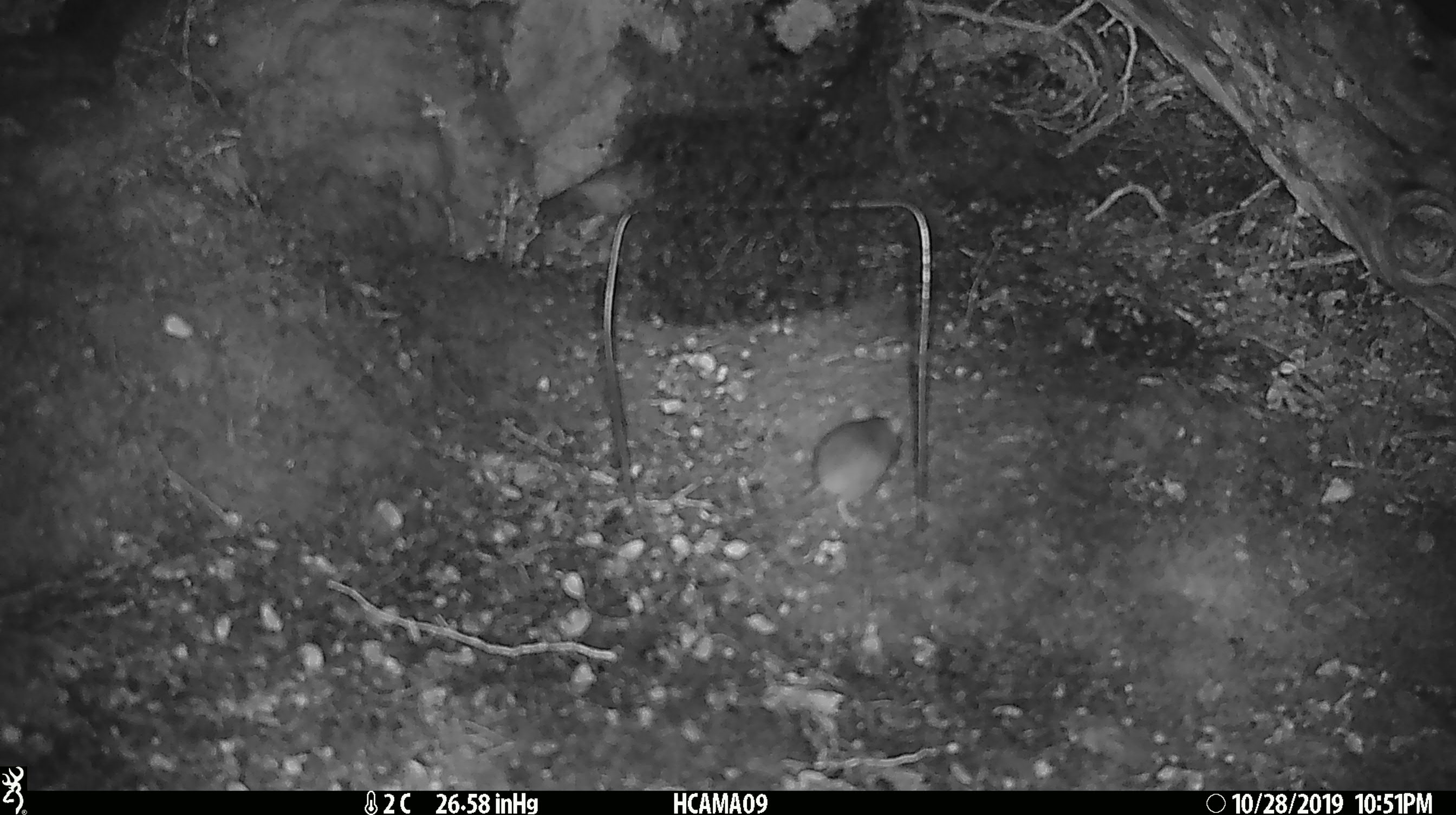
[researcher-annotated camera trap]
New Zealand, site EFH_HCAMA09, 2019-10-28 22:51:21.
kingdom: Animalia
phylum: Chordata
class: Mammalia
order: Rodentia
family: Muridae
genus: Mus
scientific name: Mus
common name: mouse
Mouse (Mus).